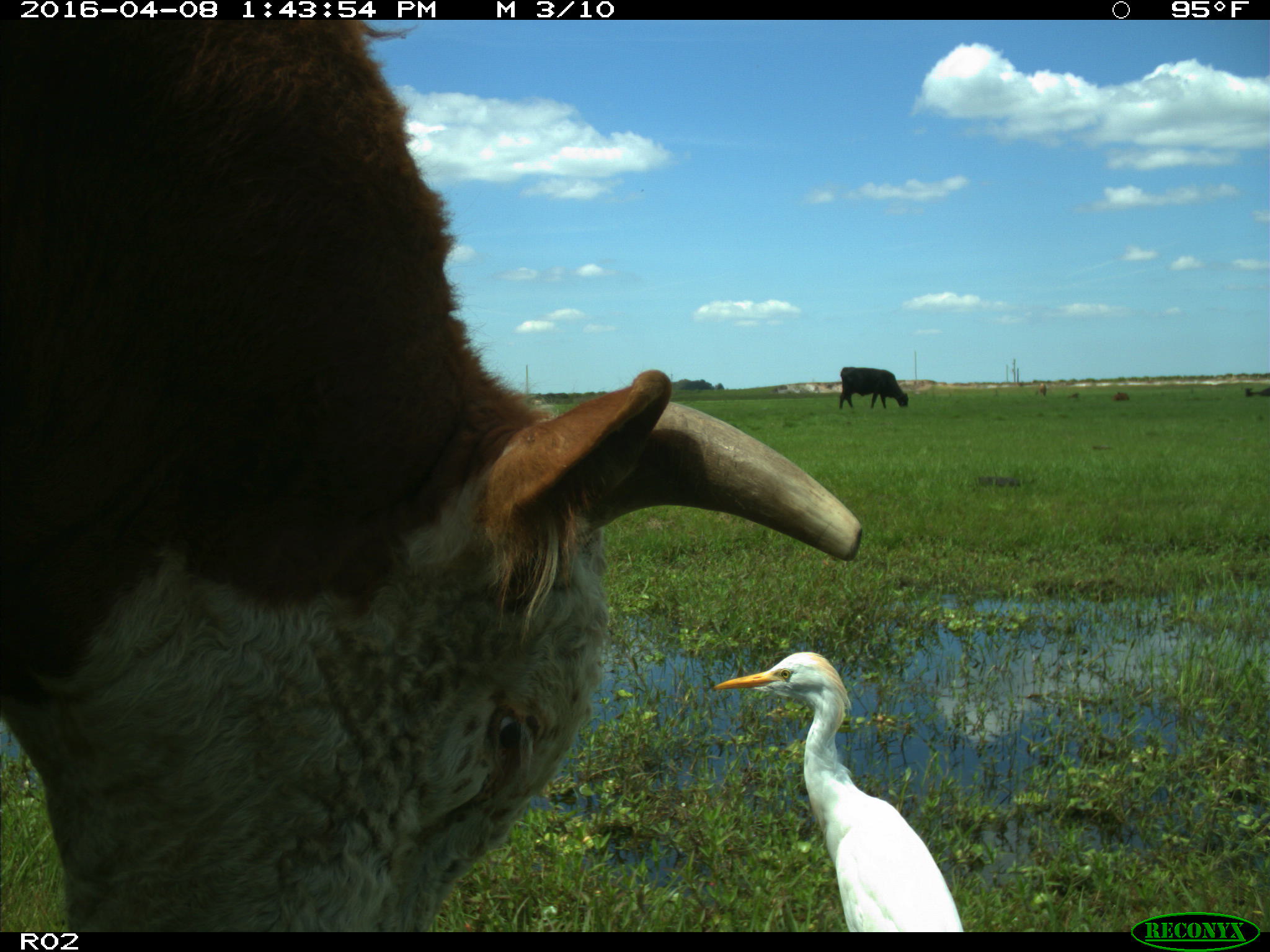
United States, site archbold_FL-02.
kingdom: Animalia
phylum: Chordata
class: Mammalia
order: Artiodactyla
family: Bovidae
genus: Bos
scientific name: Bos taurus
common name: domestic cow